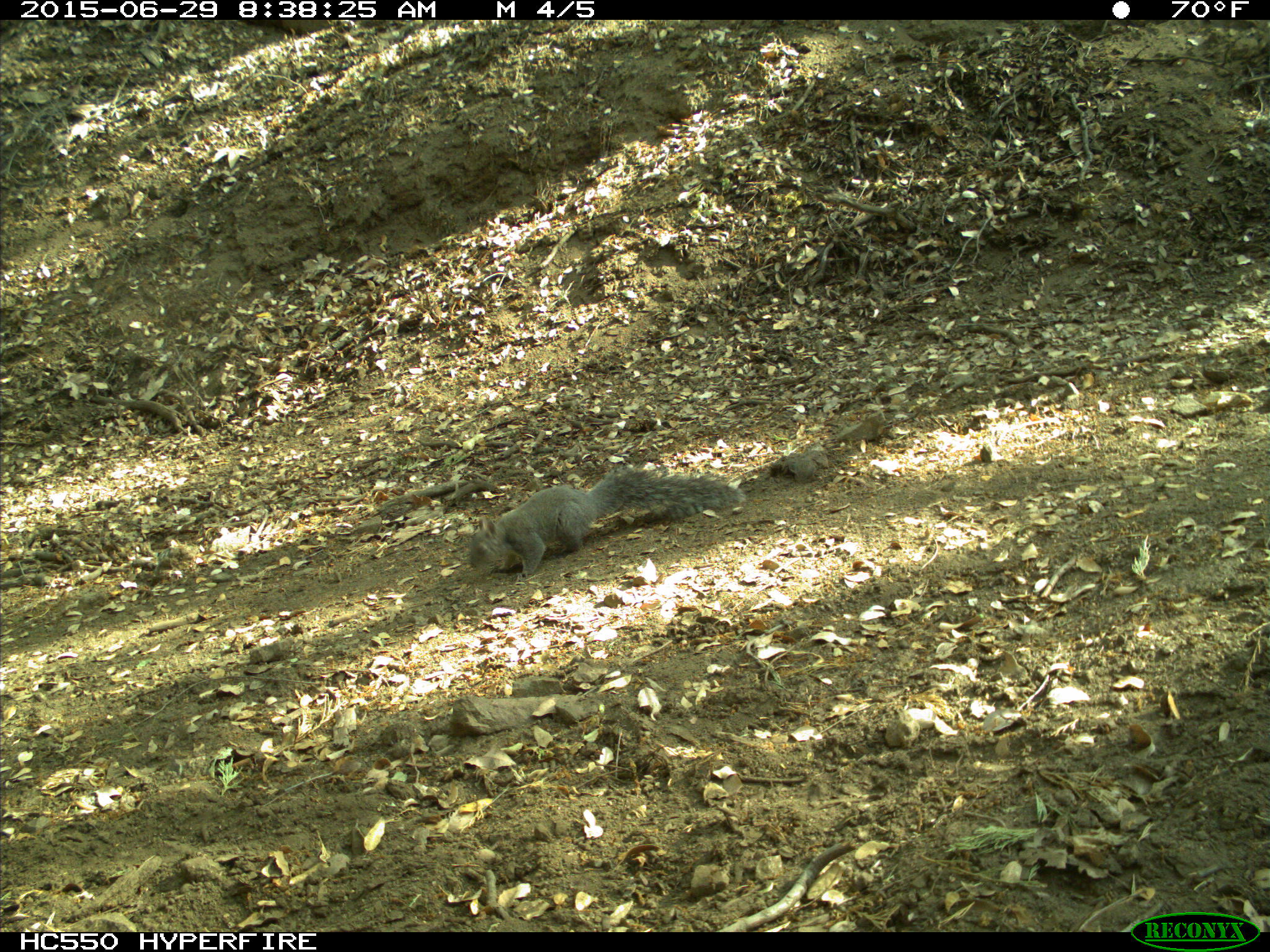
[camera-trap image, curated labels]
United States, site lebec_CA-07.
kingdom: Animalia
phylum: Chordata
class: Mammalia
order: Rodentia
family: Sciuridae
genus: Sciurus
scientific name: Sciurus carolinensis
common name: eastern gray squirrel